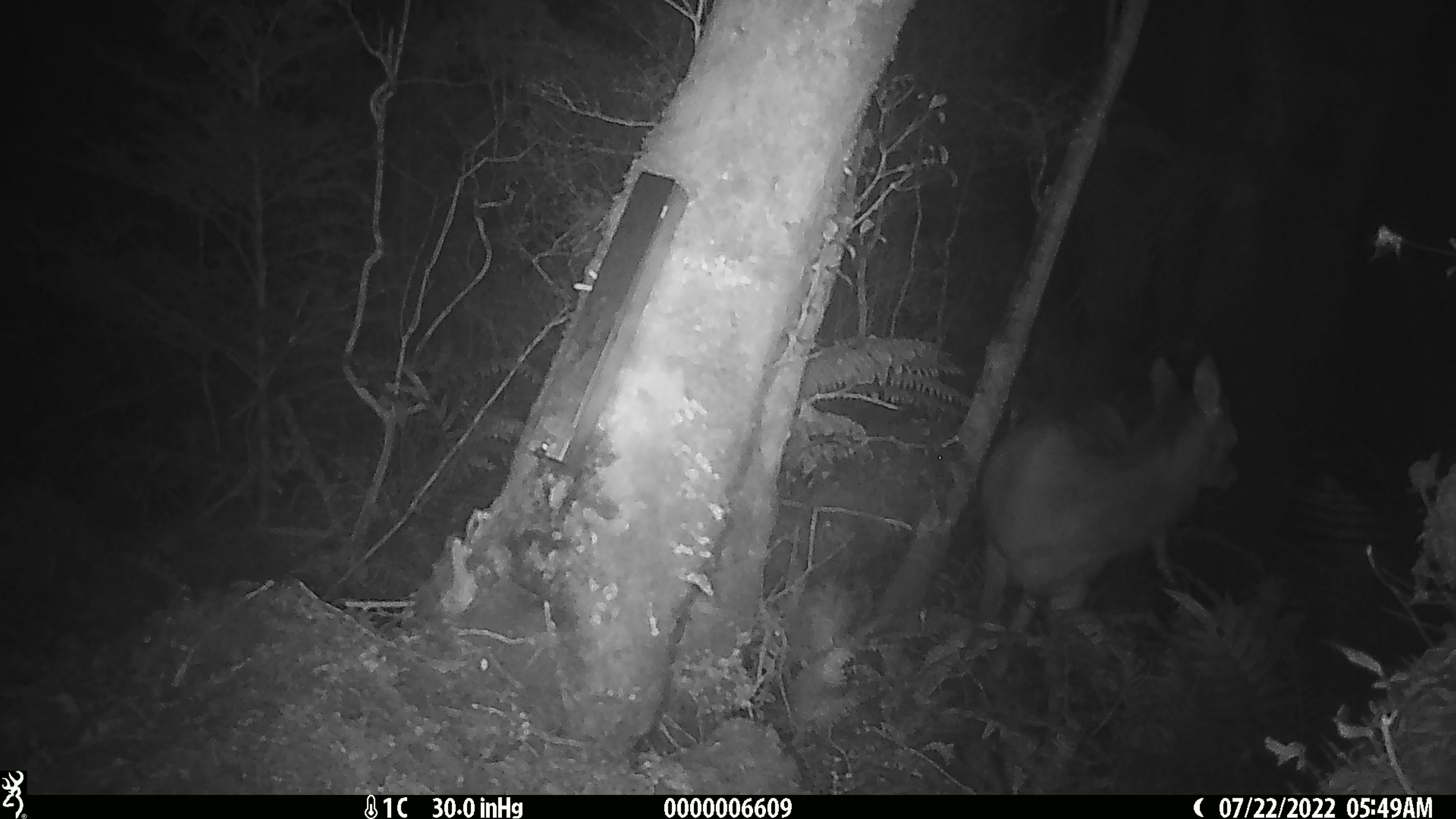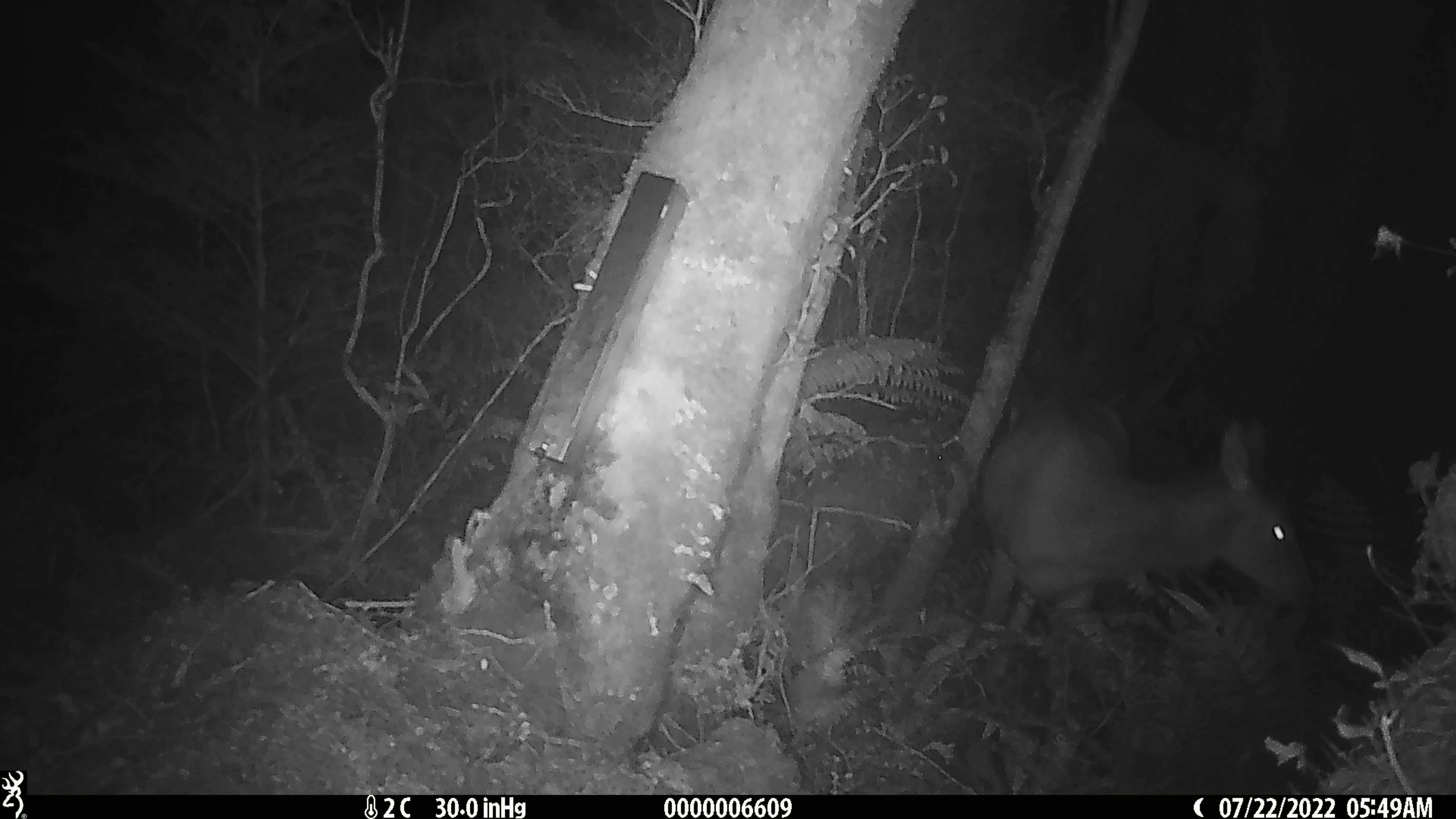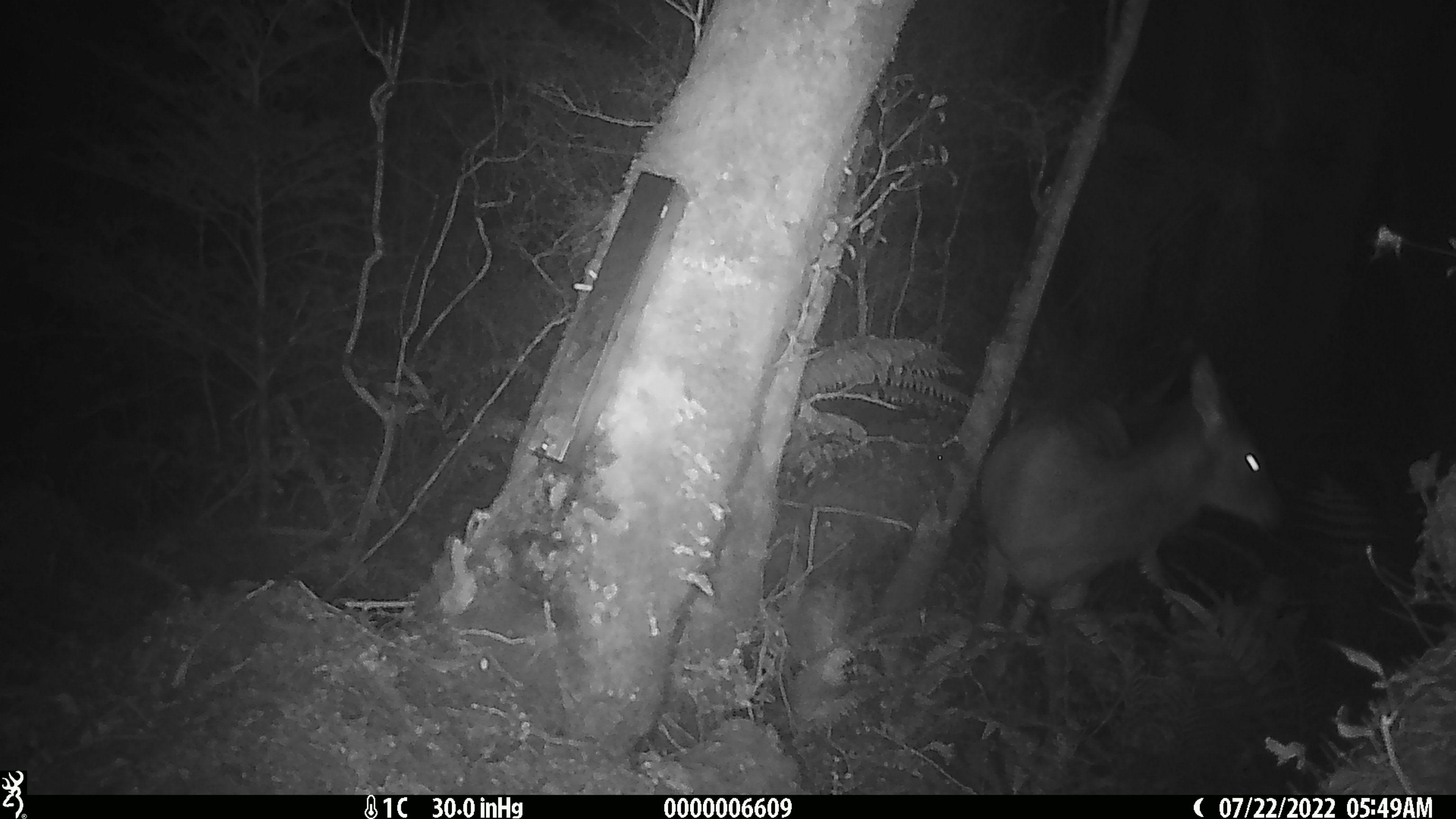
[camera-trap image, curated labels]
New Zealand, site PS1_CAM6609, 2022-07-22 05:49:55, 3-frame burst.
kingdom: Animalia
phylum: Chordata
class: Mammalia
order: Artiodactyla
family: Cervidae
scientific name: Cervidae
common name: deer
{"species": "deer (Cervidae)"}